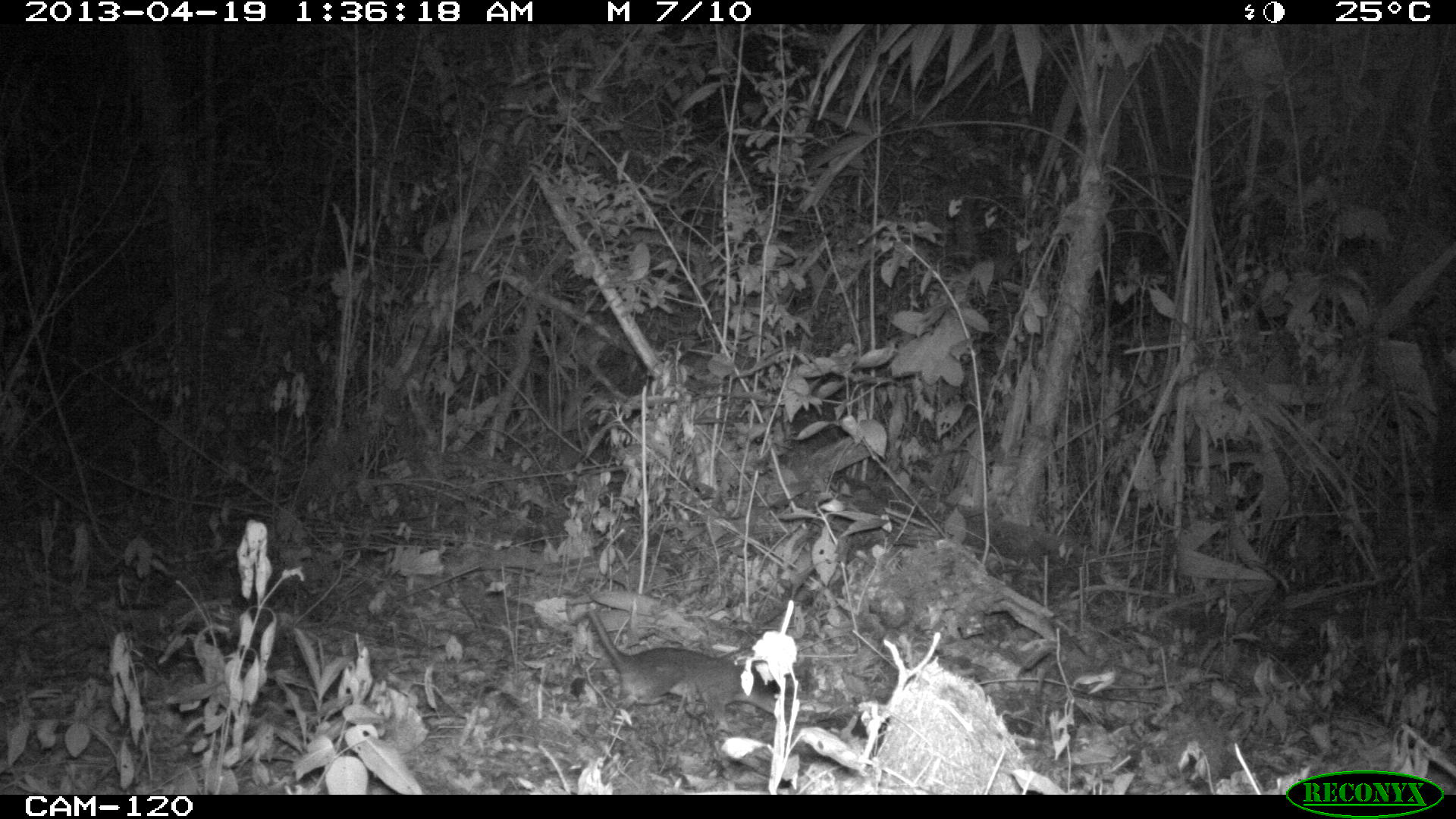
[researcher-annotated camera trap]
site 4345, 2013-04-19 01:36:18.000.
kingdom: Animalia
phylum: Chordata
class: Mammalia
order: Didelphimorphia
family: Didelphidae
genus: Didelphis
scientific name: Didelphis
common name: american opossums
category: didelphis sp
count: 1